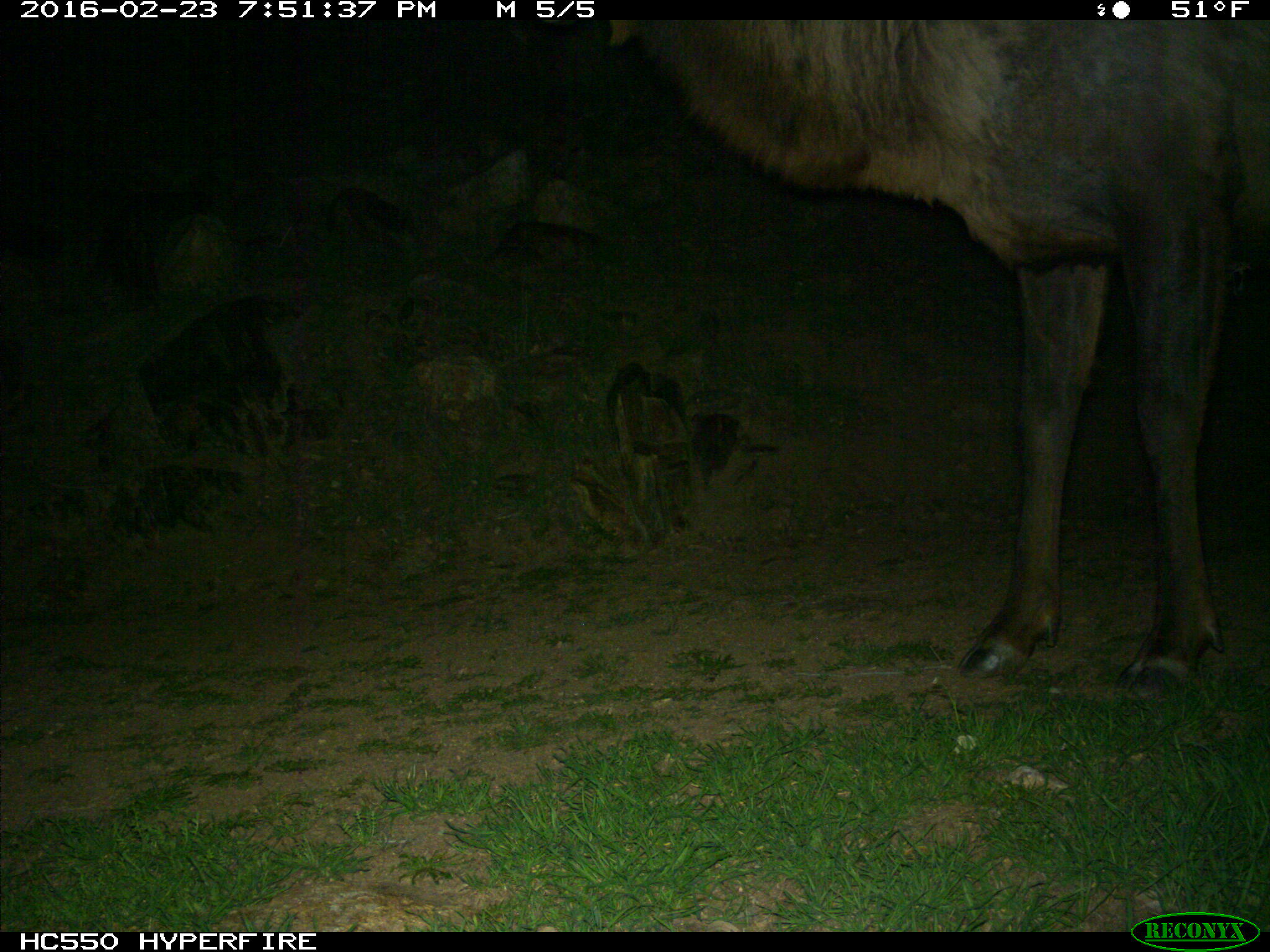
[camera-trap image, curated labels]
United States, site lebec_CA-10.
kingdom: Animalia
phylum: Chordata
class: Mammalia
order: Artiodactyla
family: Cervidae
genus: Cervus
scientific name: Cervus canadensis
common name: elk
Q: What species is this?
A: Cervus canadensis (elk).